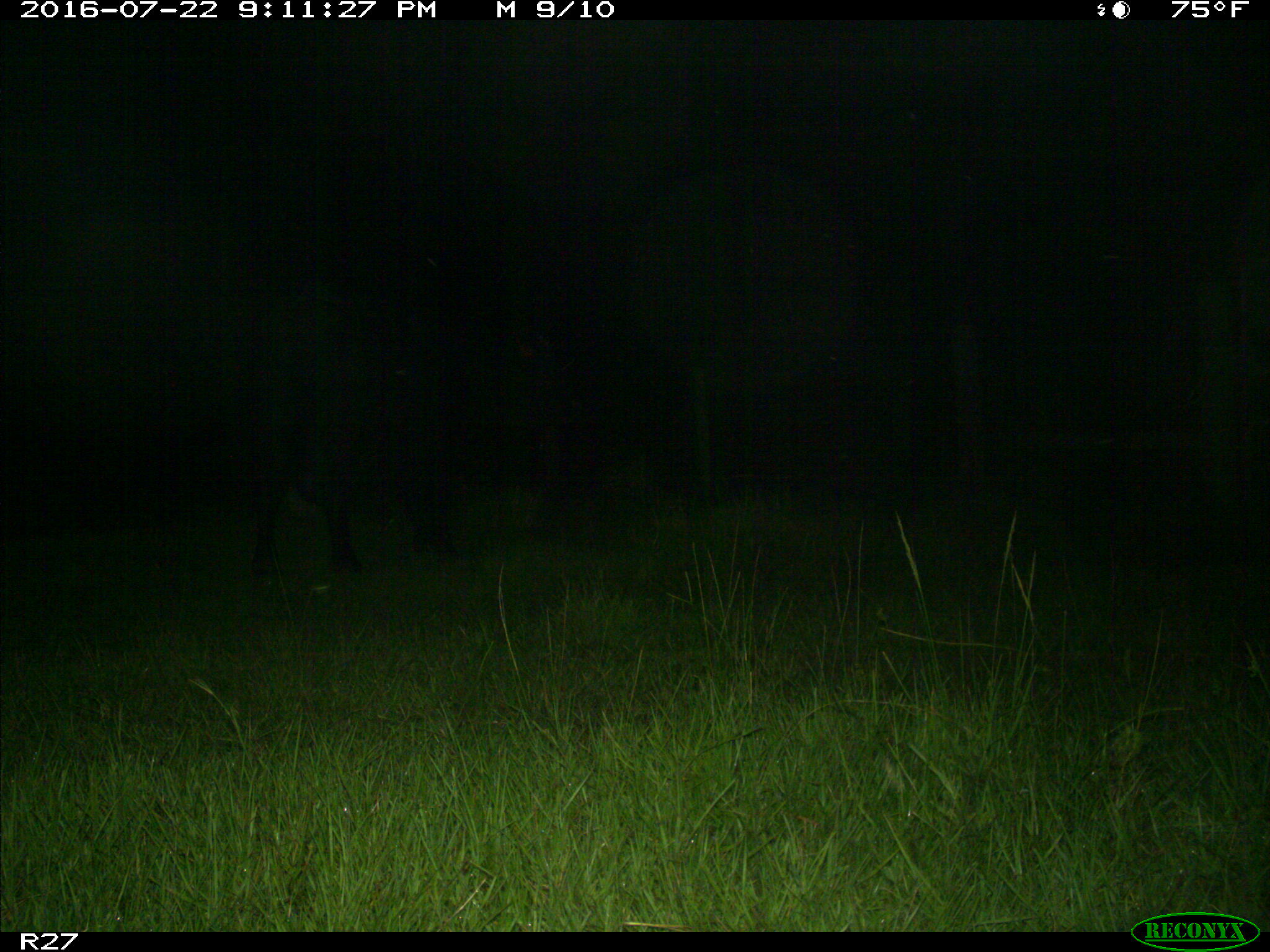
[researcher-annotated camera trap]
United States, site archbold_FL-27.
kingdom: Animalia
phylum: Chordata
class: Mammalia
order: Artiodactyla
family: Bovidae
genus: Bos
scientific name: Bos taurus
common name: domestic cow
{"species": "Bos taurus (domestic cow)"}